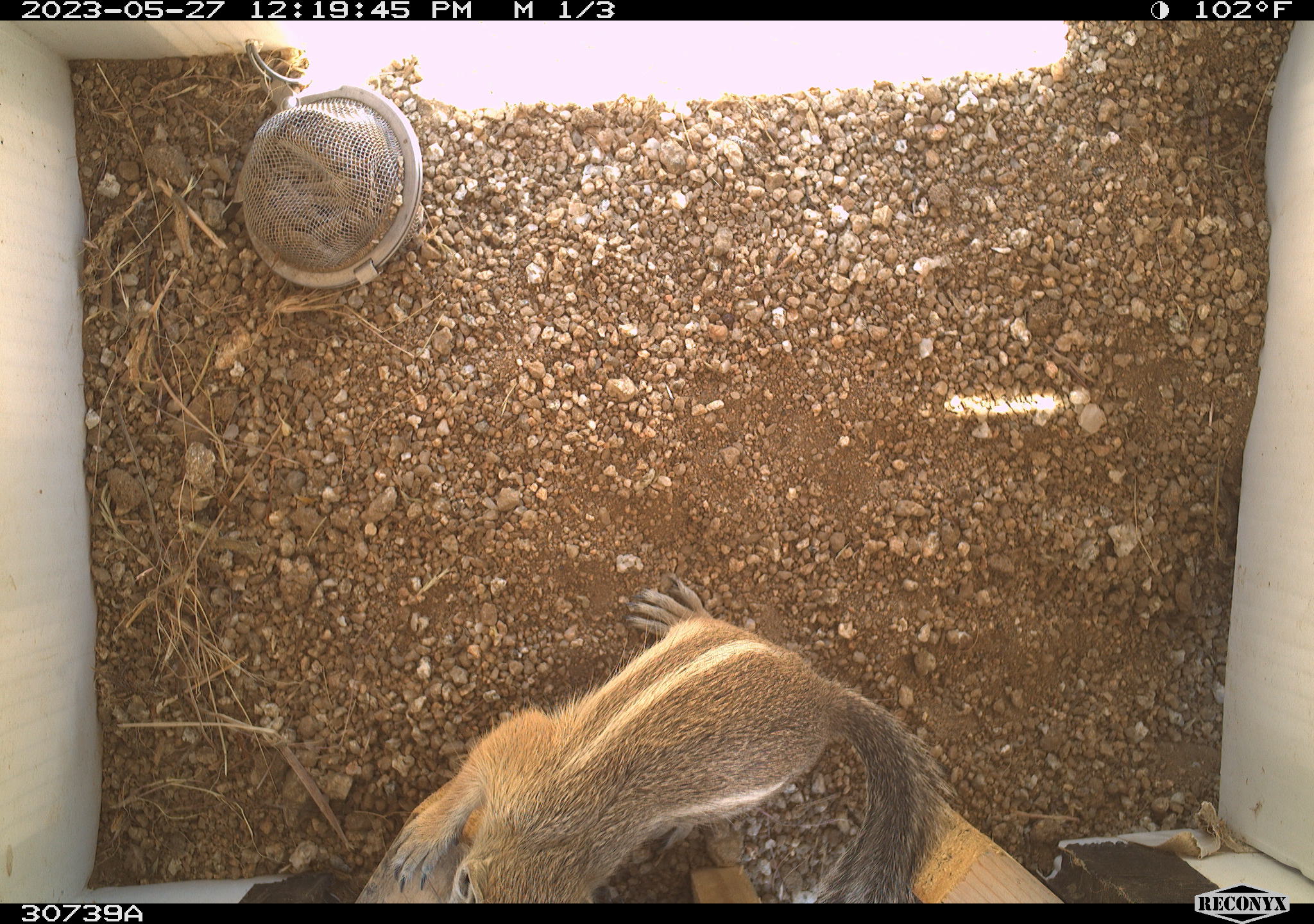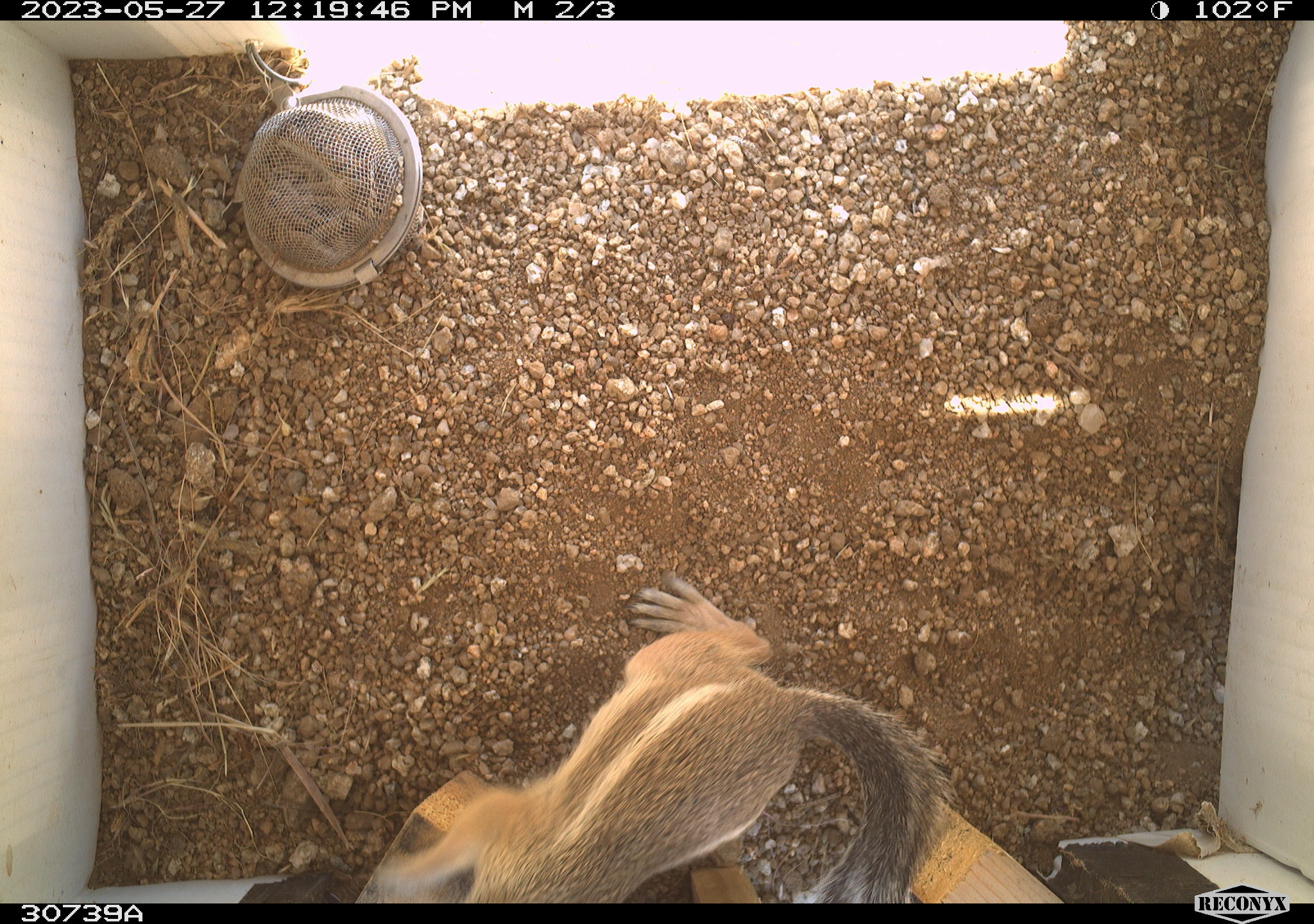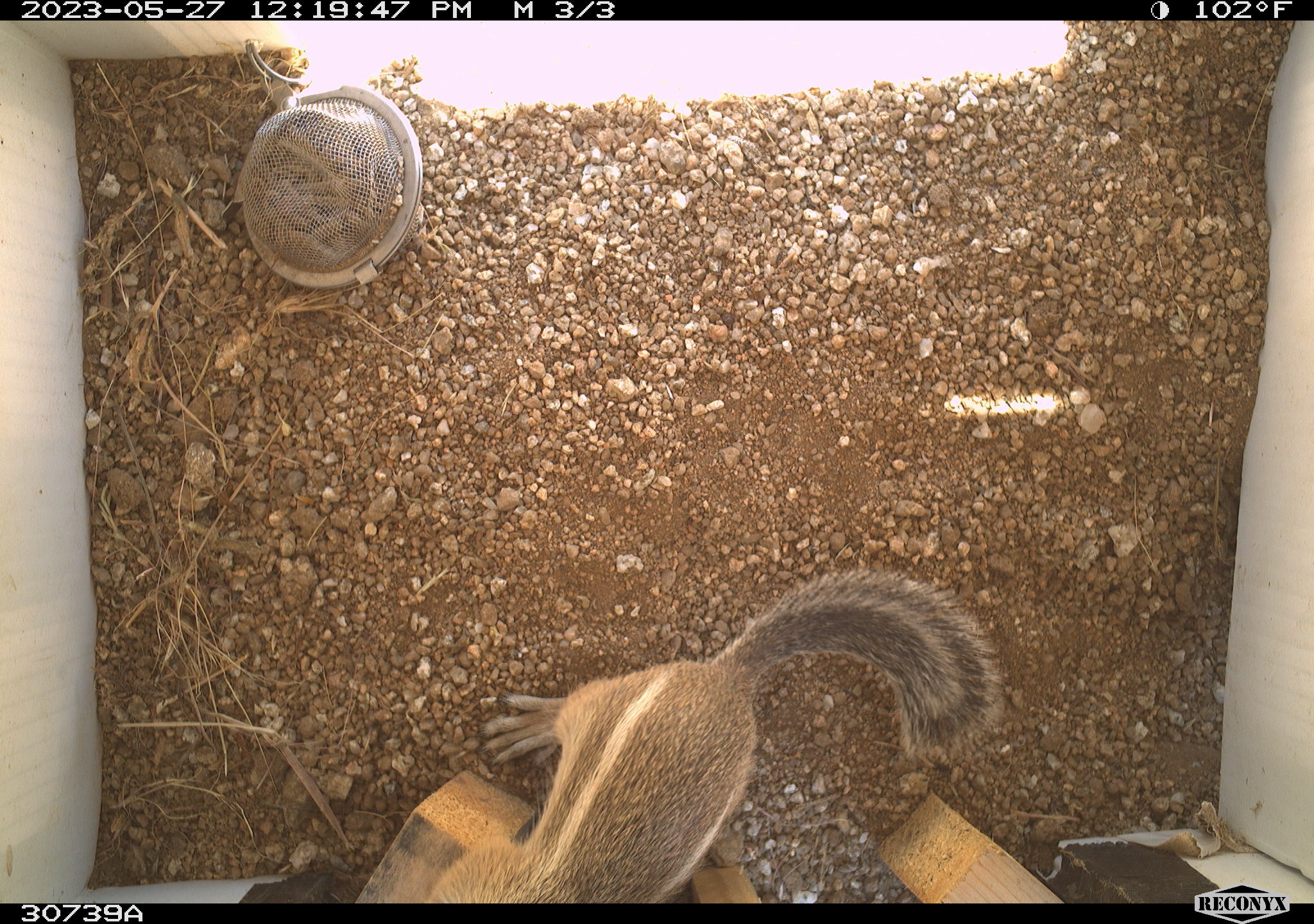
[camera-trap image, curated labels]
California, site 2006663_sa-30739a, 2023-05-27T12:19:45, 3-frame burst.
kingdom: Animalia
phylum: Chordata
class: Mammalia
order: Rodentia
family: Sciuridae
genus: Ammospermophilus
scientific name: Ammospermophilus leucurus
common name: white-tailed antelope squirrel